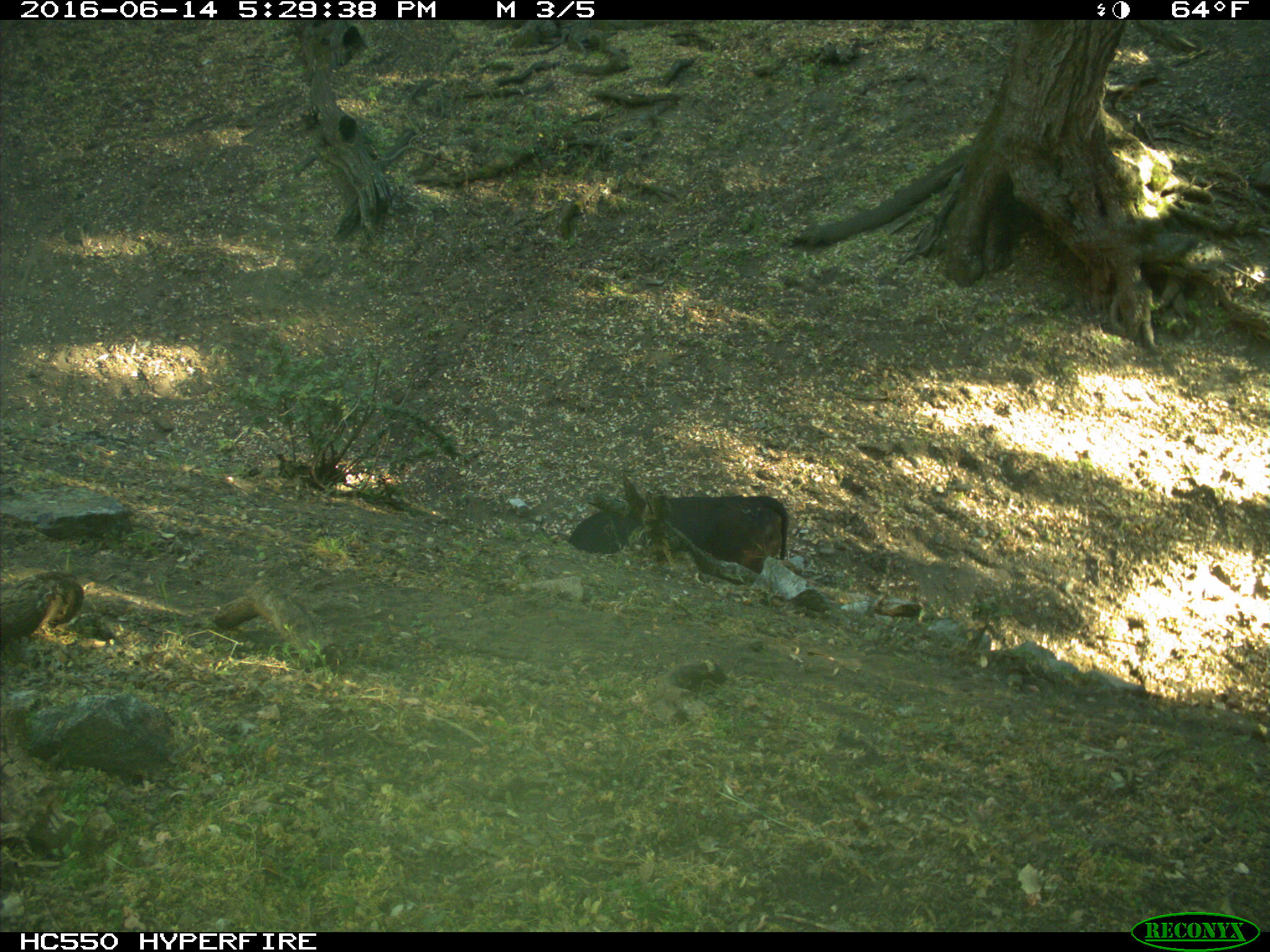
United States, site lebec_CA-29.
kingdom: Animalia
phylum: Chordata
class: Mammalia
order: Artiodactyla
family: Bovidae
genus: Bos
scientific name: Bos taurus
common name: domestic cow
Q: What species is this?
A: Bos taurus (domestic cow).